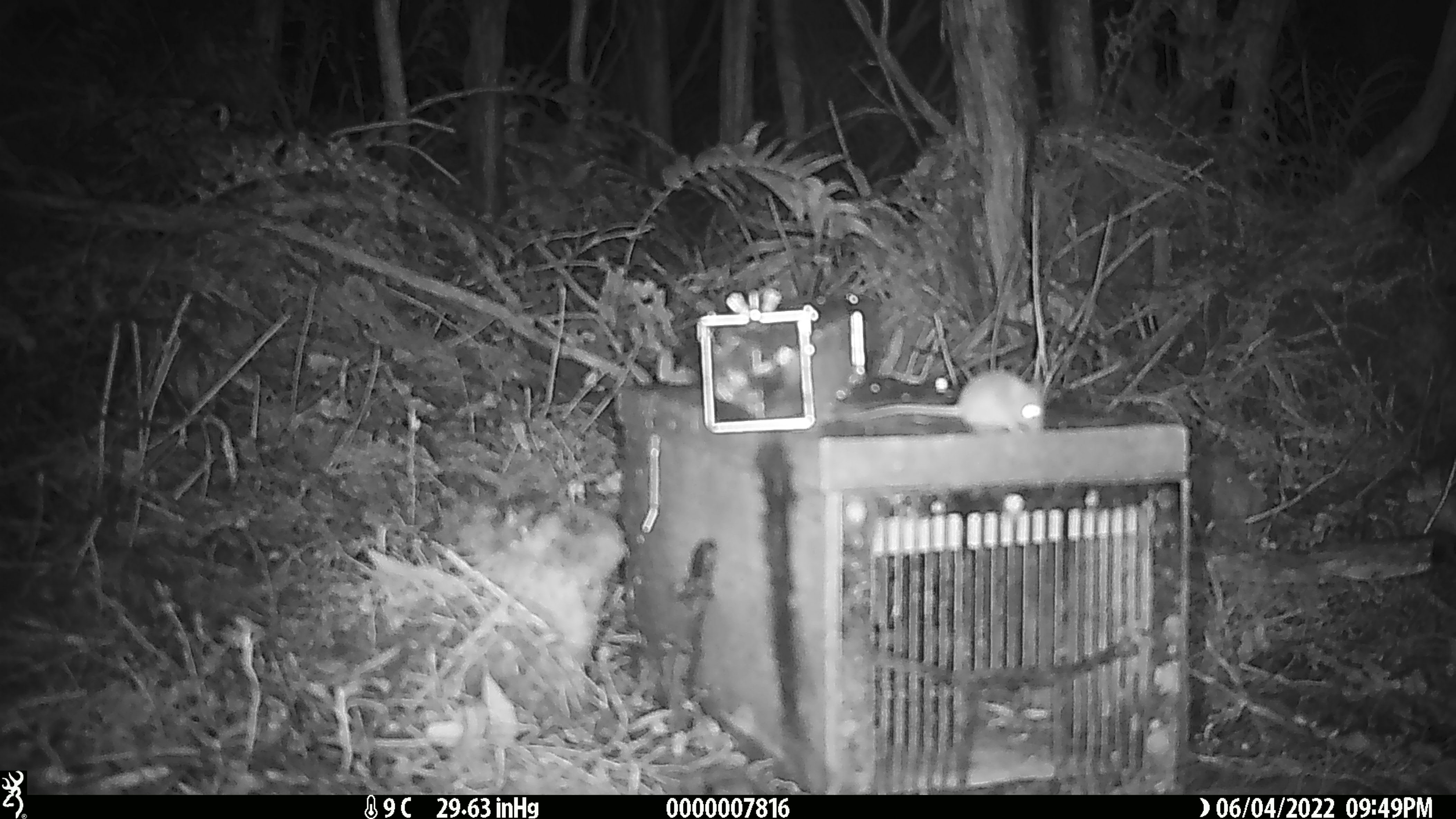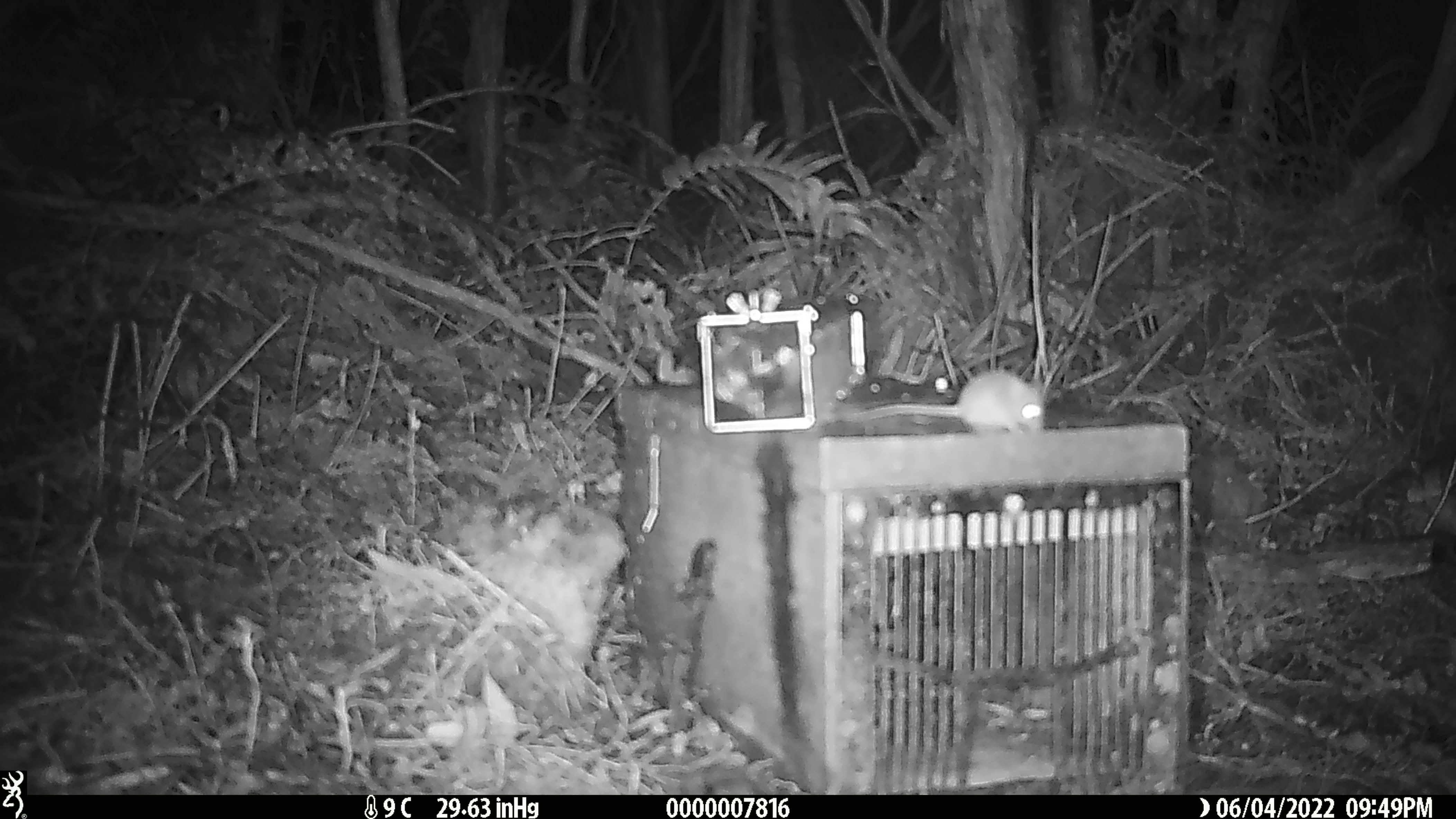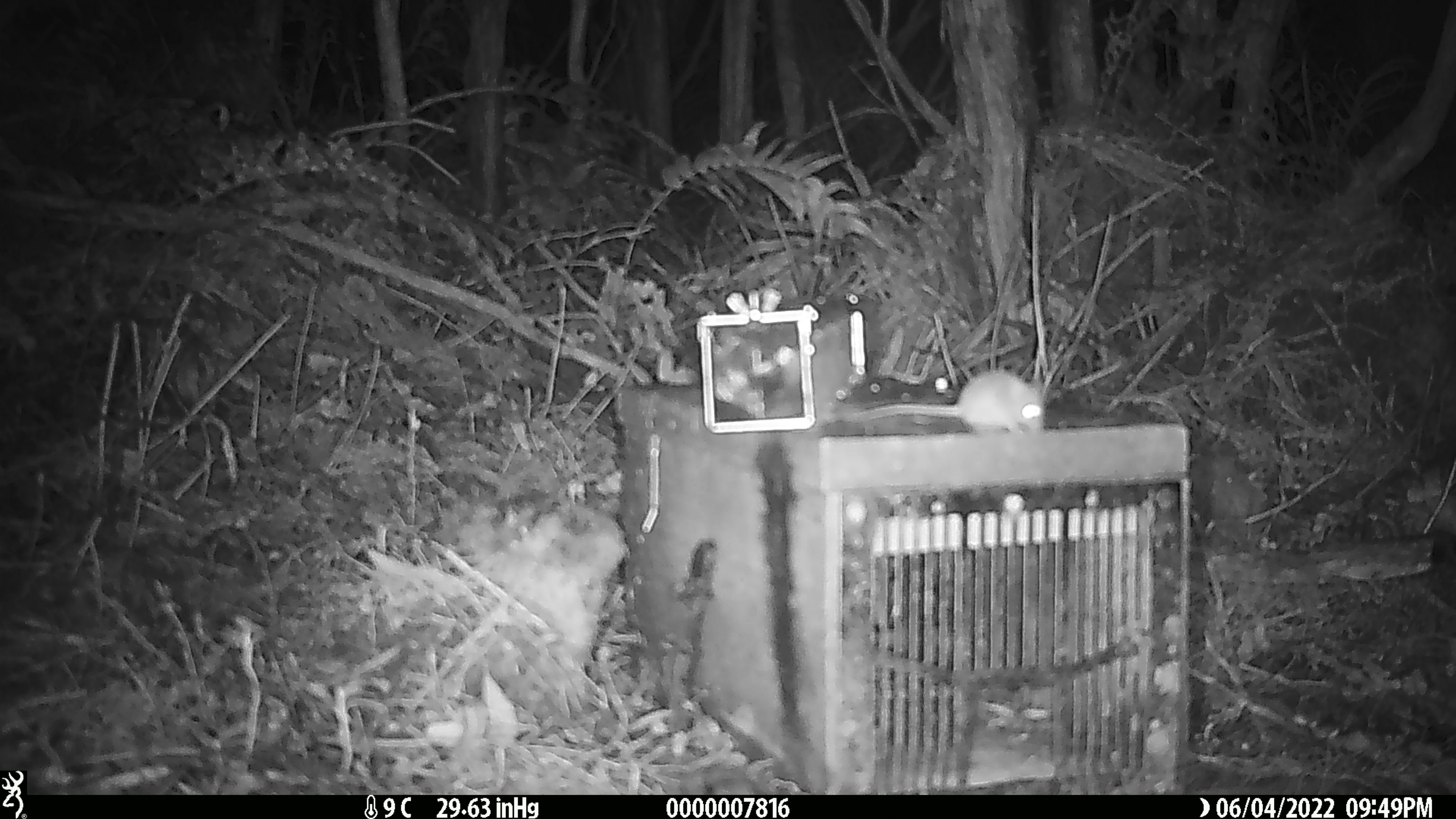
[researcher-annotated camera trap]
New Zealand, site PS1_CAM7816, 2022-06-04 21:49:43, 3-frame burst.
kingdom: Animalia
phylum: Chordata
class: Mammalia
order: Rodentia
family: Muridae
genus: Mus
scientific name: Mus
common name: mouse